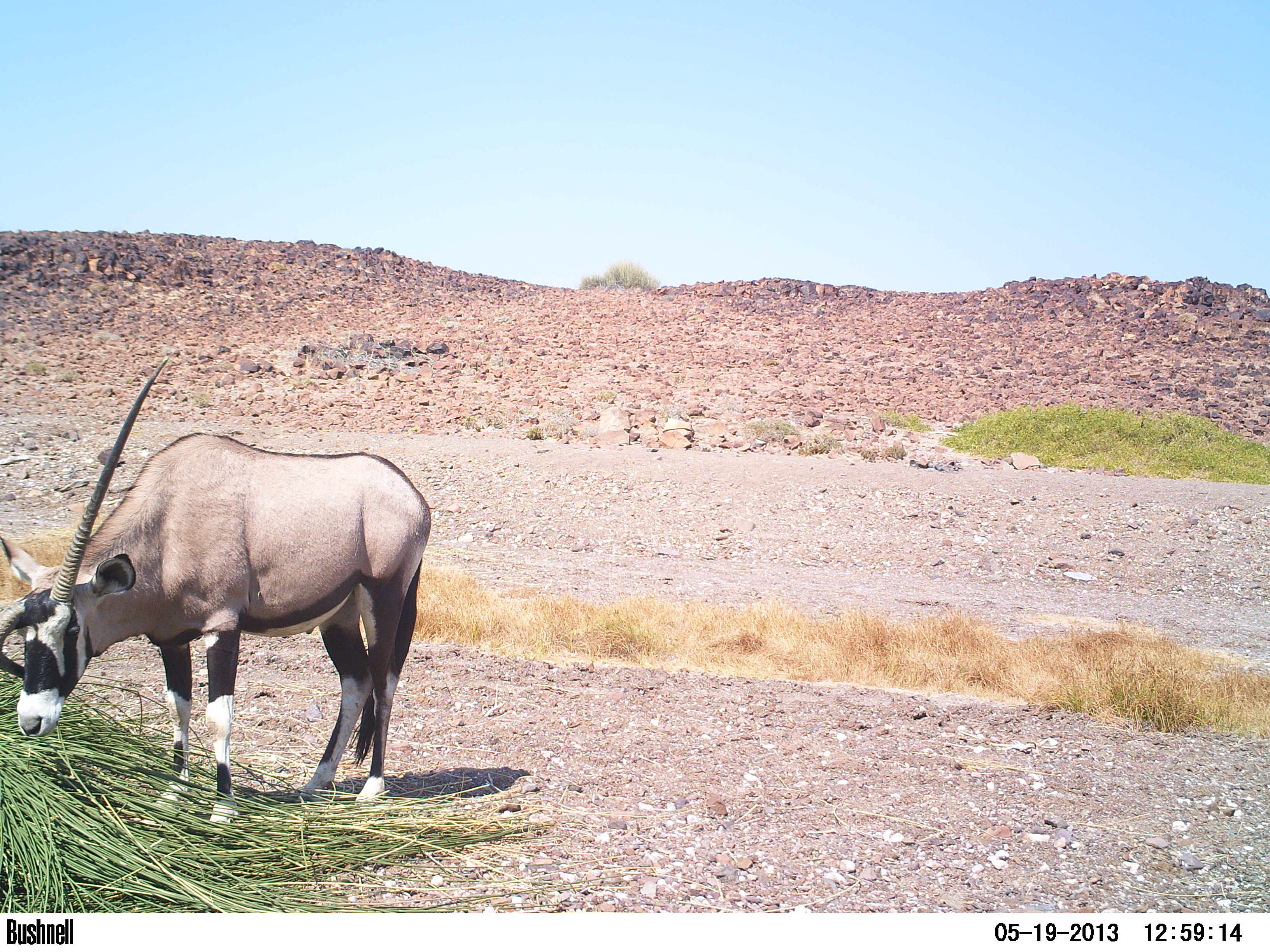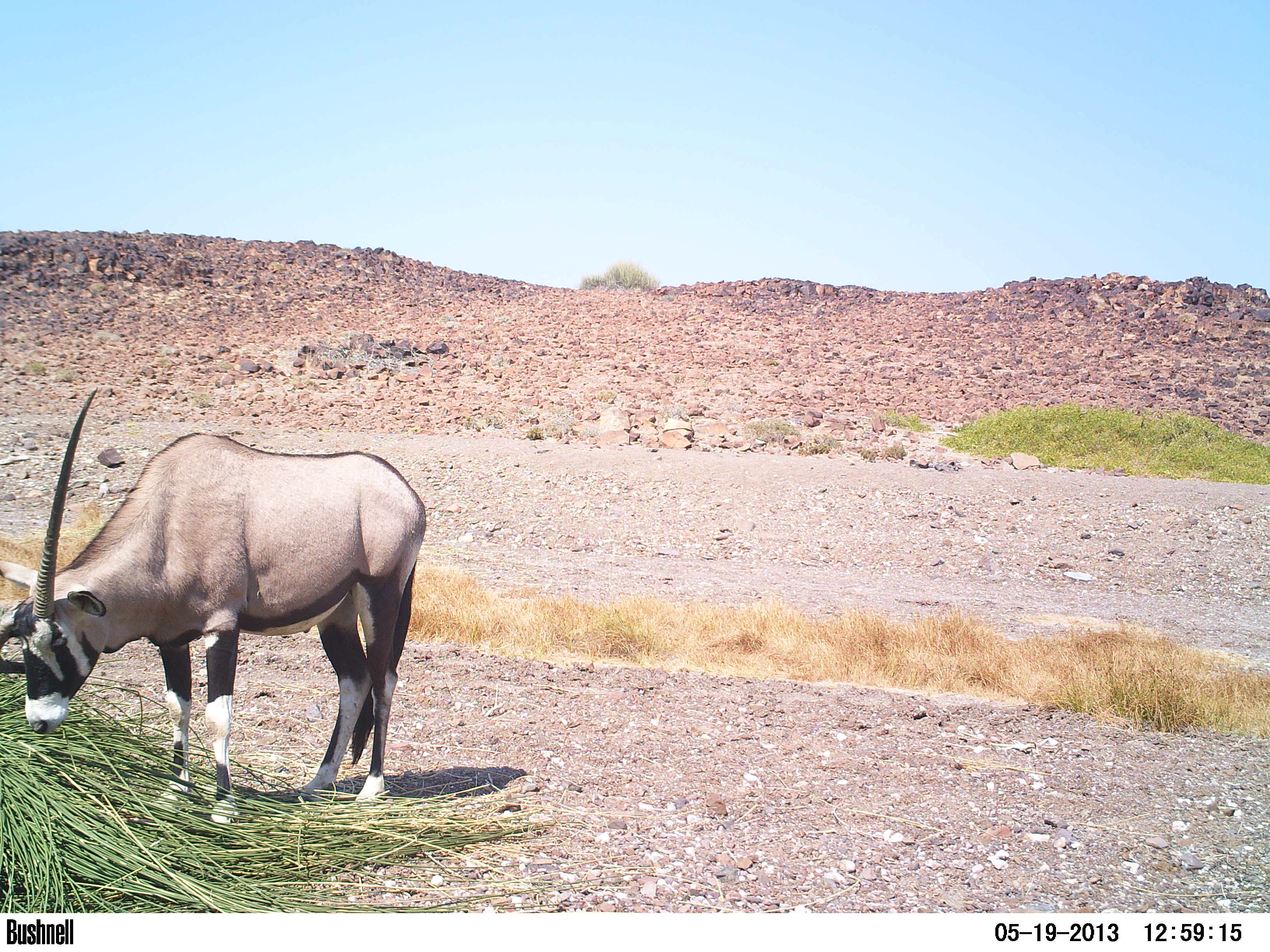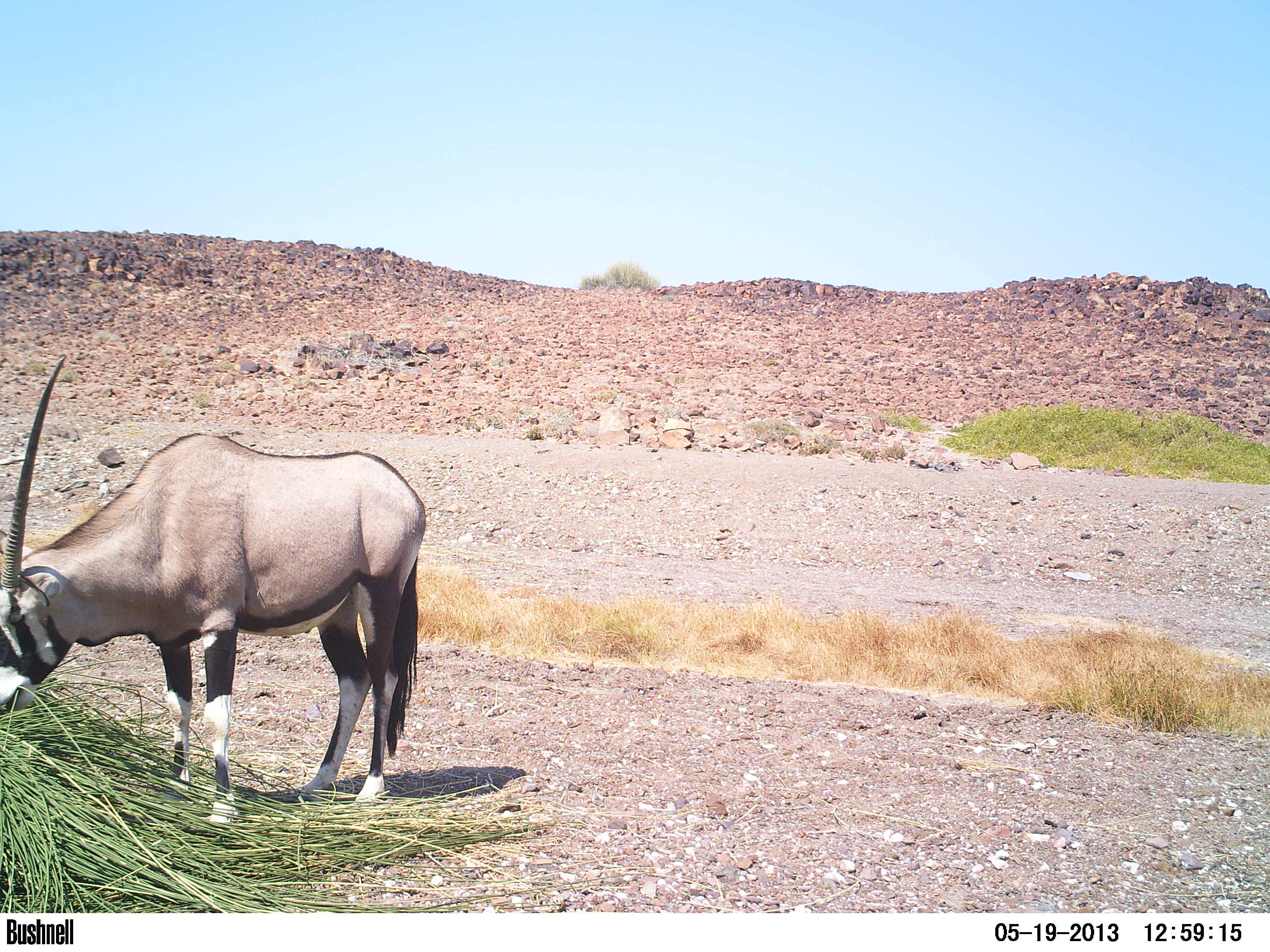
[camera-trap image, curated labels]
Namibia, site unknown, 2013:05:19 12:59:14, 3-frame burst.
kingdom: Animalia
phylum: Chordata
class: Mammalia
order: Artiodactyla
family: Bovidae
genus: Oryx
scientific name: Oryx gazella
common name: gemsbok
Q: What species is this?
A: Oryx gazella (gemsbok).